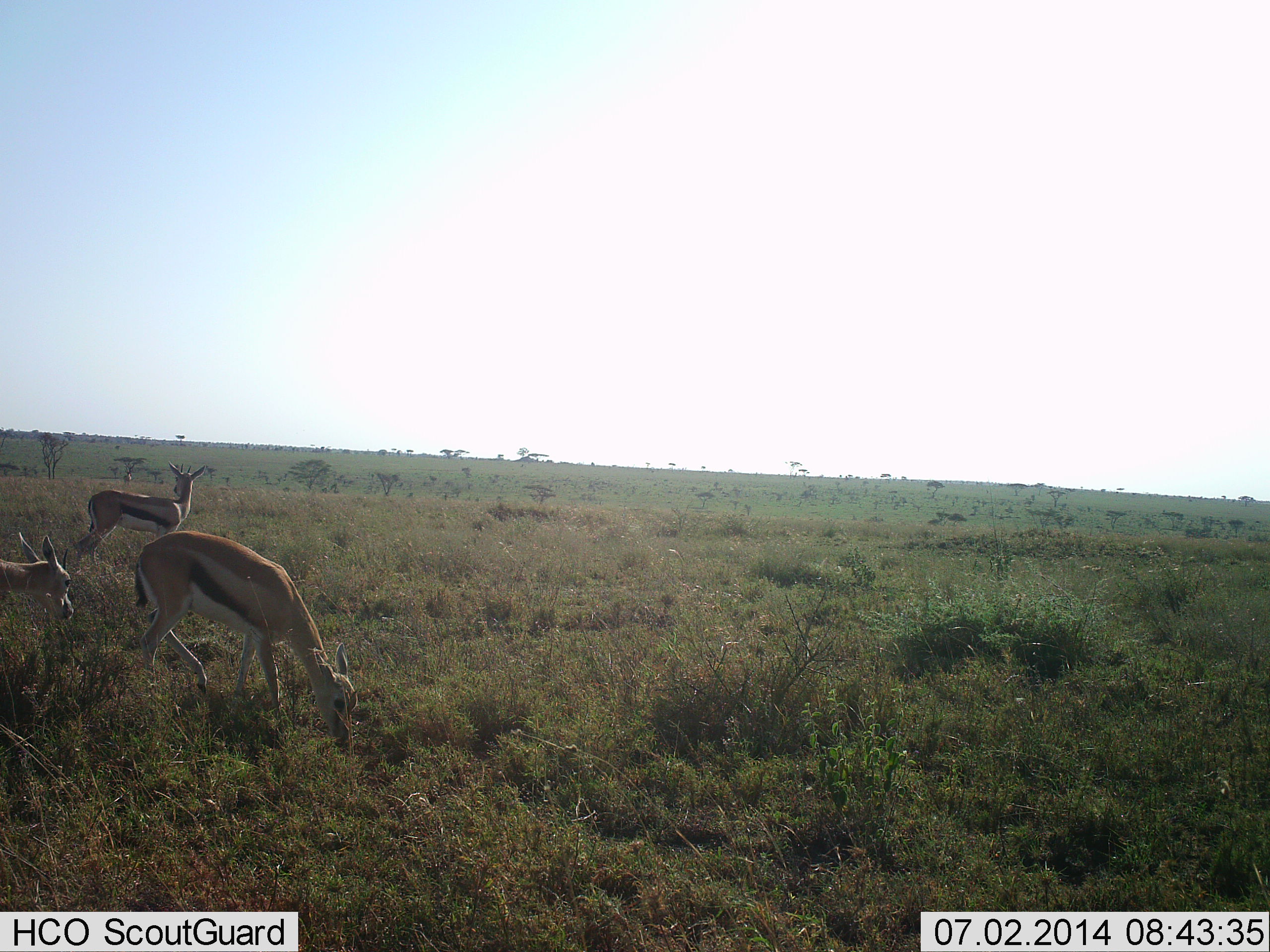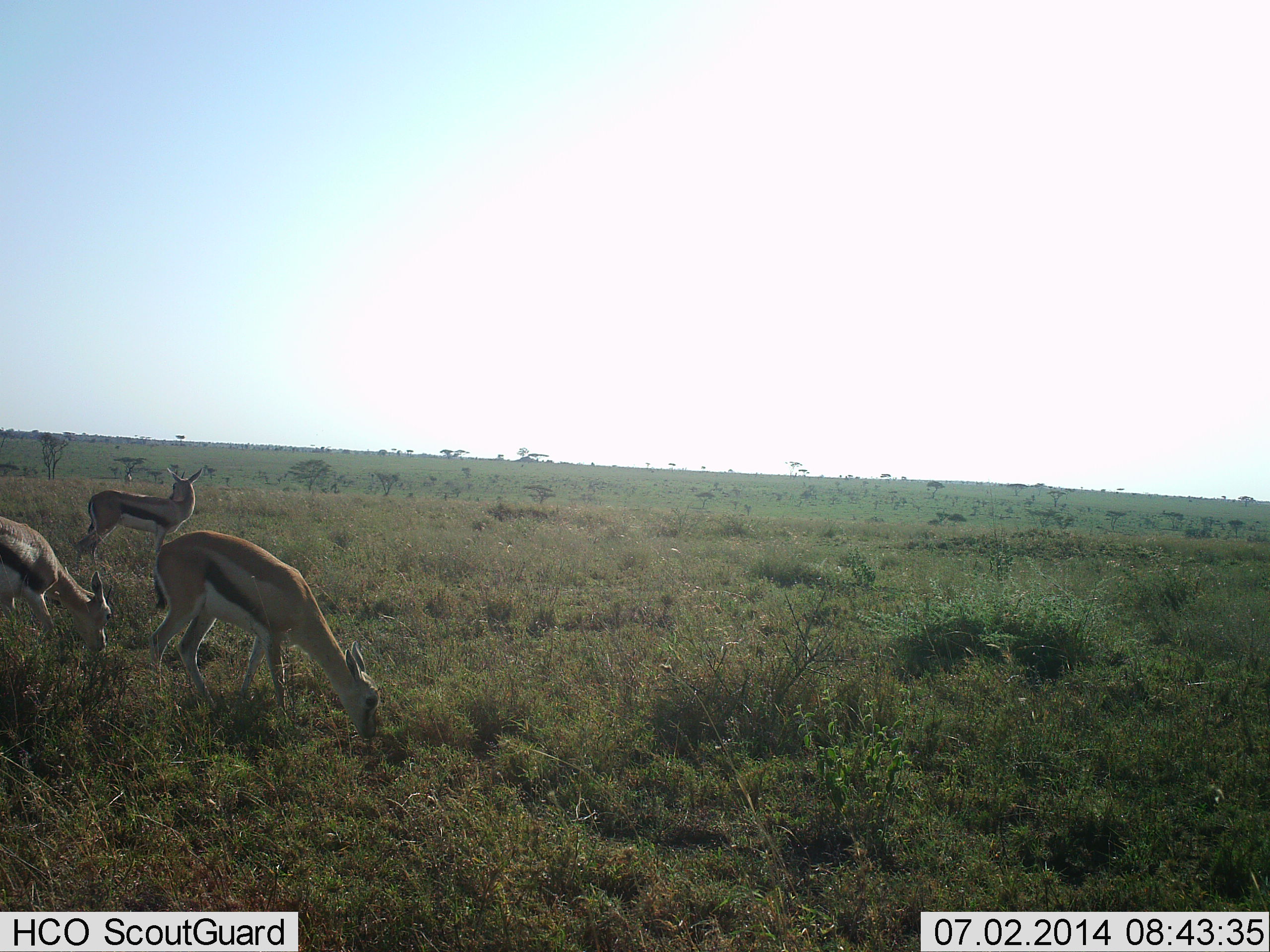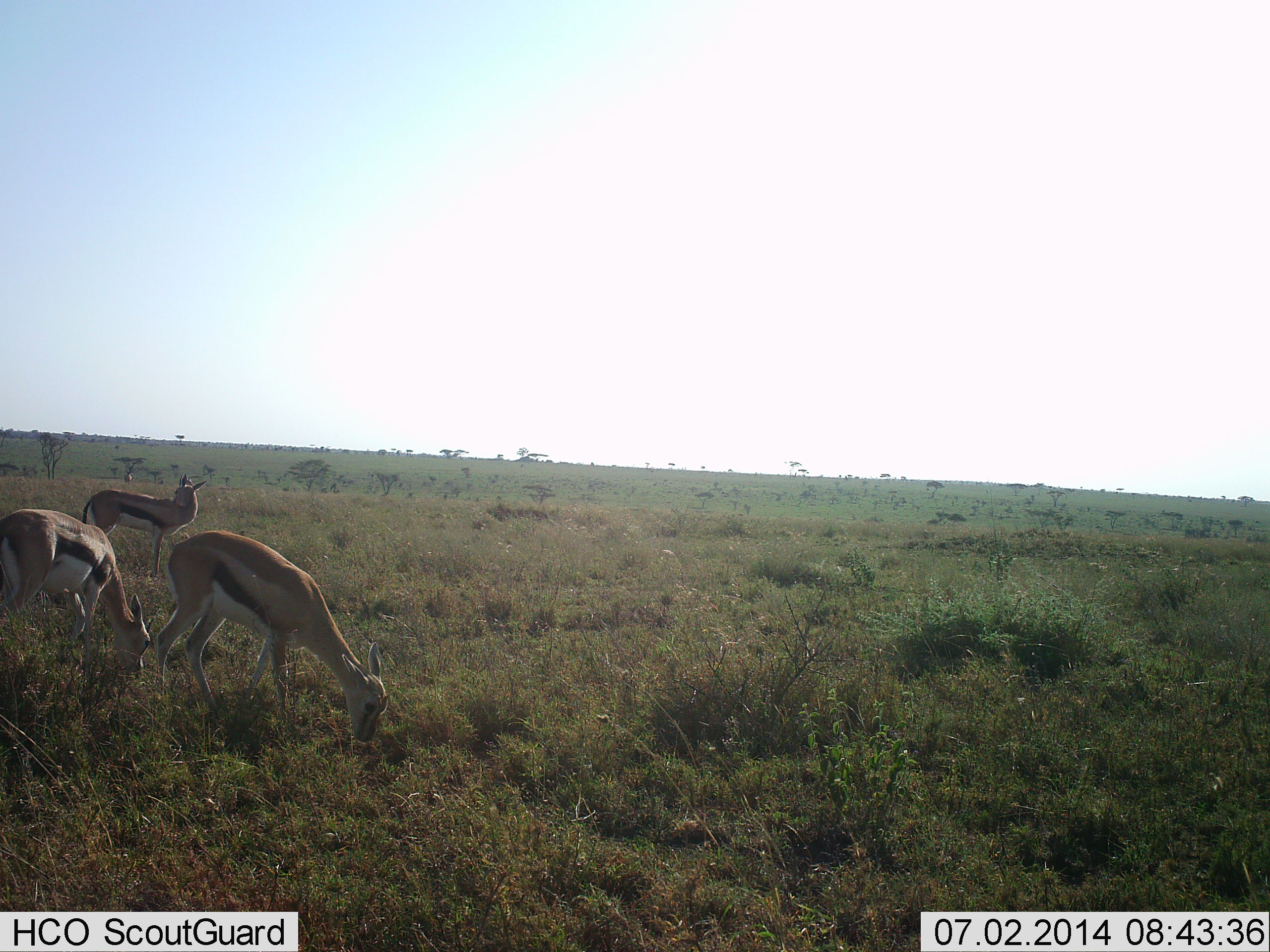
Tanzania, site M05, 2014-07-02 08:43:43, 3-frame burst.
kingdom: Animalia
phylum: Chordata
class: Mammalia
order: Artiodactyla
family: Bovidae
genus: Eudorcas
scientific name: Eudorcas thomsonii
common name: thomson's gazelle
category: gazellethomsons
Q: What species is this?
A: Gazellethomsons (thomson's gazelle) (Eudorcas thomsonii).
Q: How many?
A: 3.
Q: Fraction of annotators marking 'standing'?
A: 60%.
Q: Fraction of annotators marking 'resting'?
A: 0%.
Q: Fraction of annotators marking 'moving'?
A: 10%.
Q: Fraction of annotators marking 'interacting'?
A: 0%.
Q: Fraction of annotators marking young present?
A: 0%.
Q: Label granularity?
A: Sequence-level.